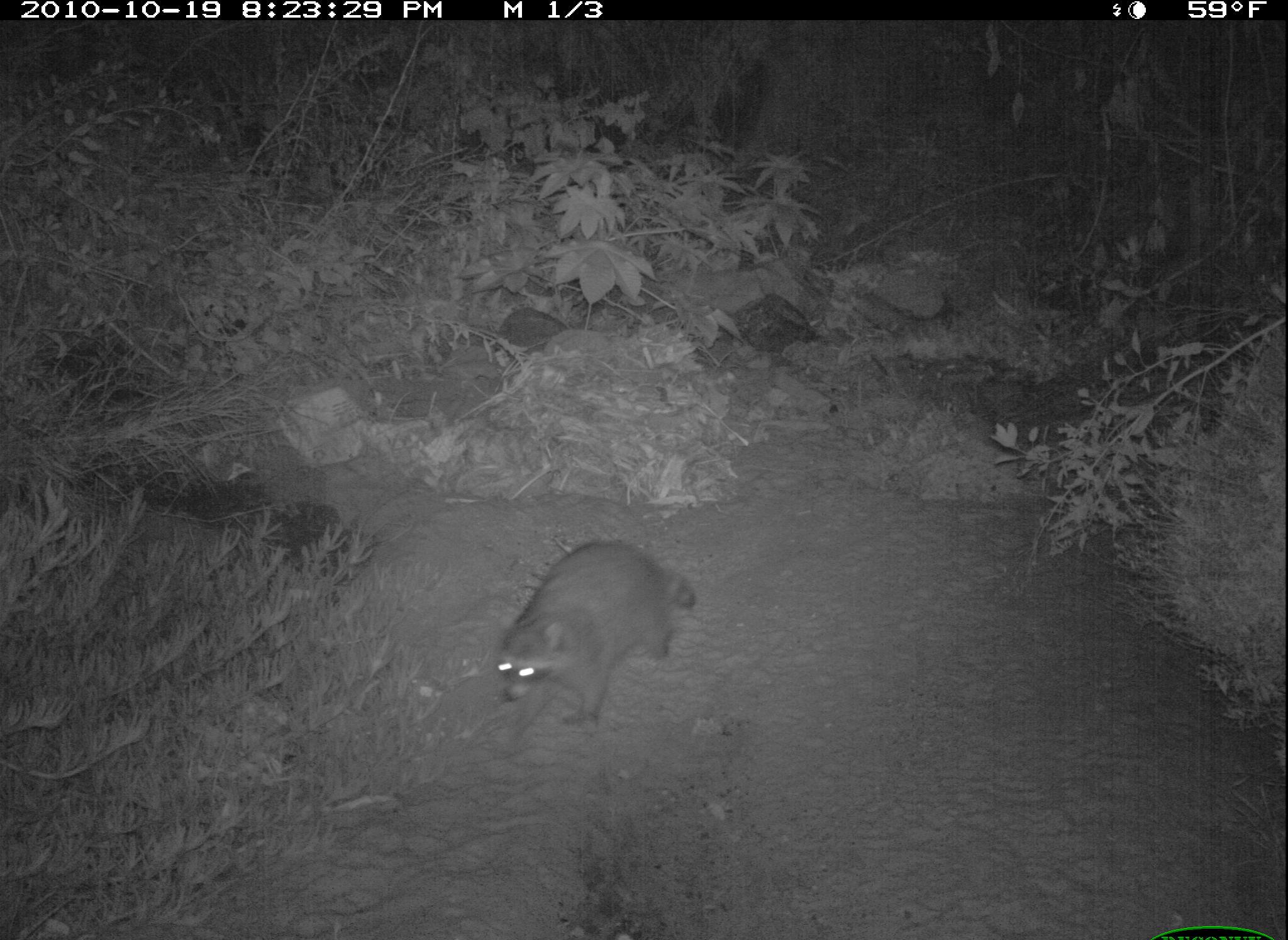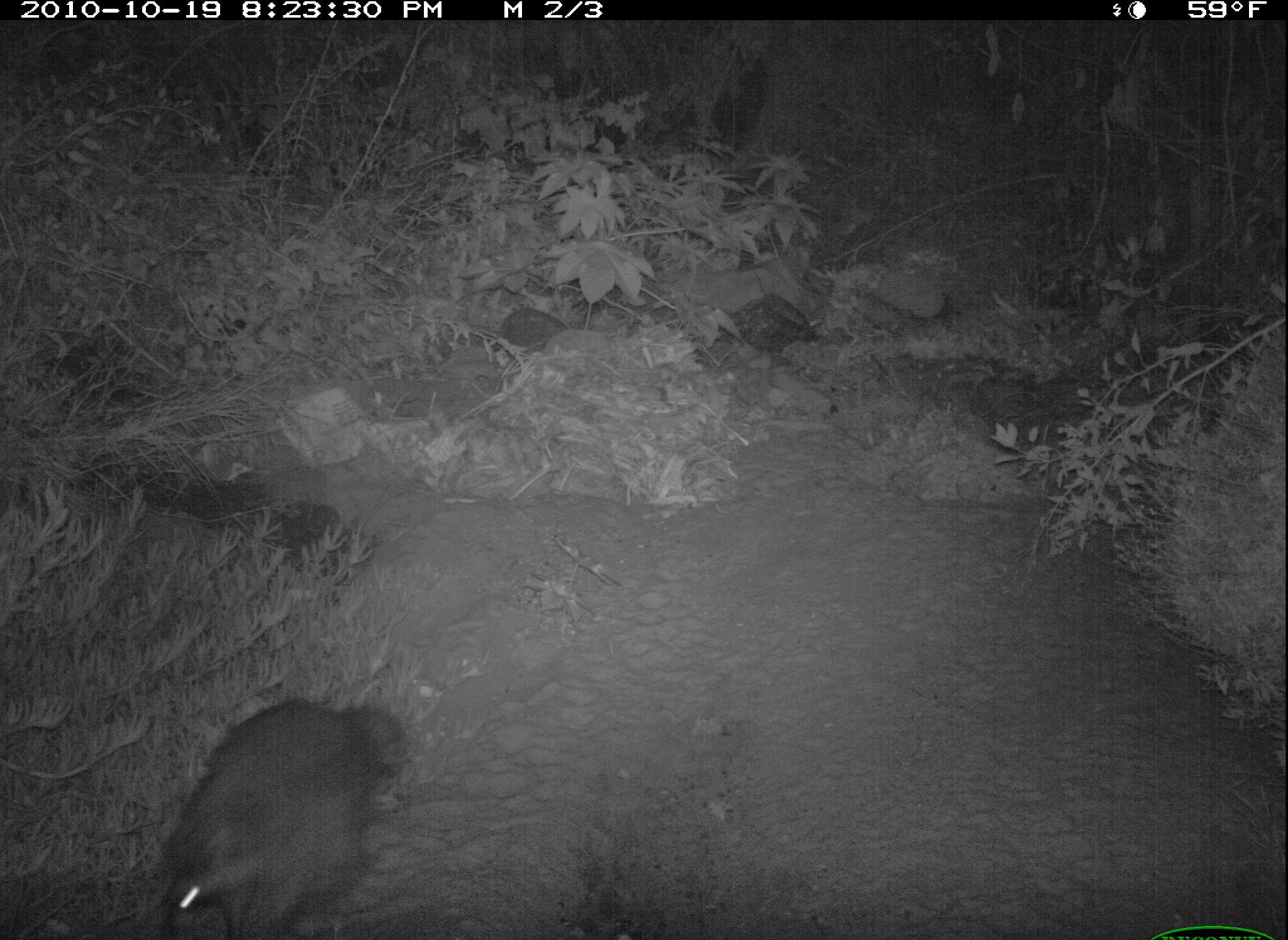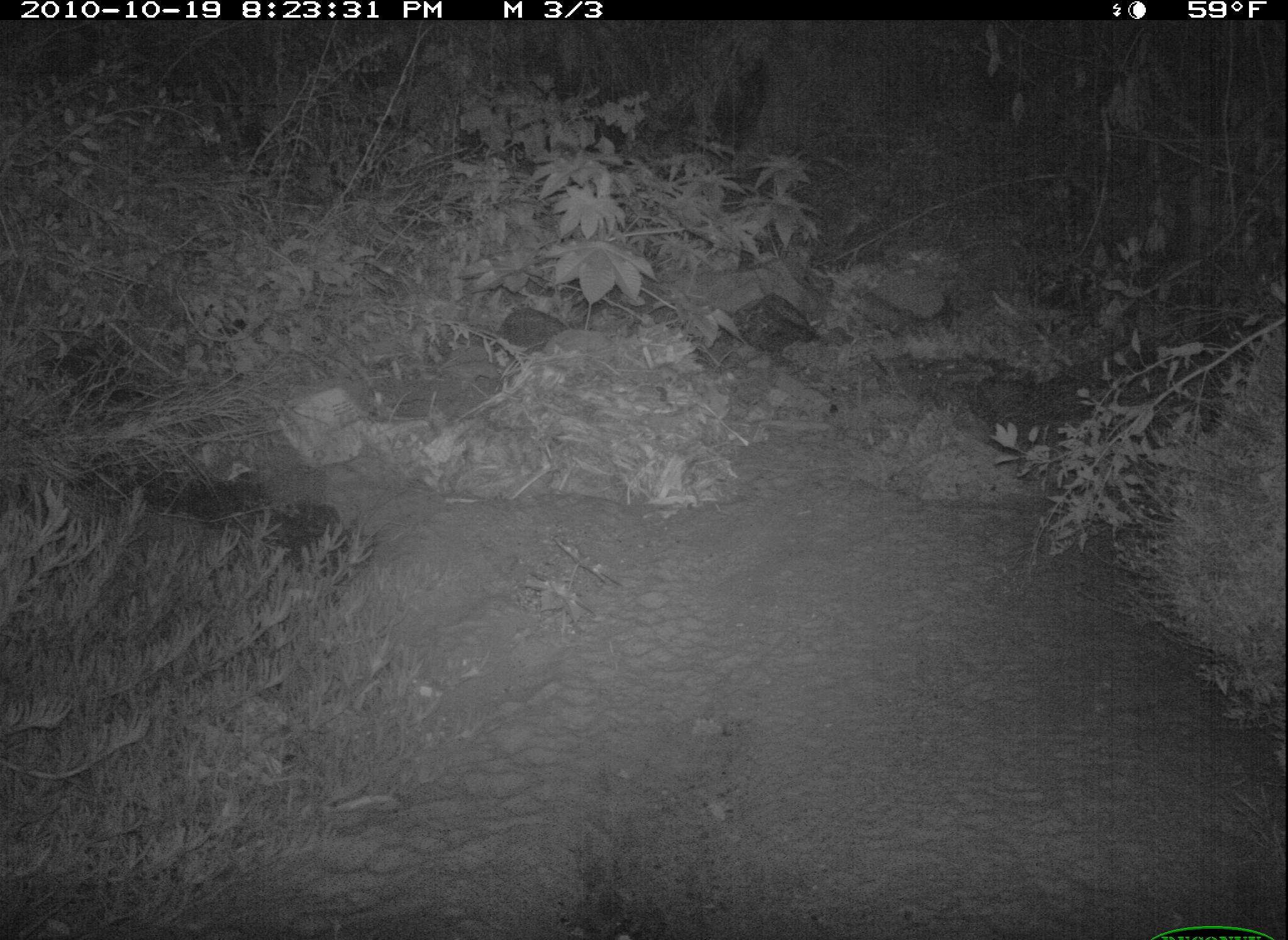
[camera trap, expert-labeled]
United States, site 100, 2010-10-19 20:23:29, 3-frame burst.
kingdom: Animalia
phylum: Chordata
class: Mammalia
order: Carnivora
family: Procyonidae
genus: Procyon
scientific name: Procyon lotor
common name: raccoon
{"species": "raccoon (Procyon lotor)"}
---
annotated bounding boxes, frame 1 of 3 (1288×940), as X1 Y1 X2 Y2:
raccoon: 483 538 704 733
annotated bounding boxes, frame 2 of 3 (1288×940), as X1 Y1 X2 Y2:
raccoon: 145 691 420 940